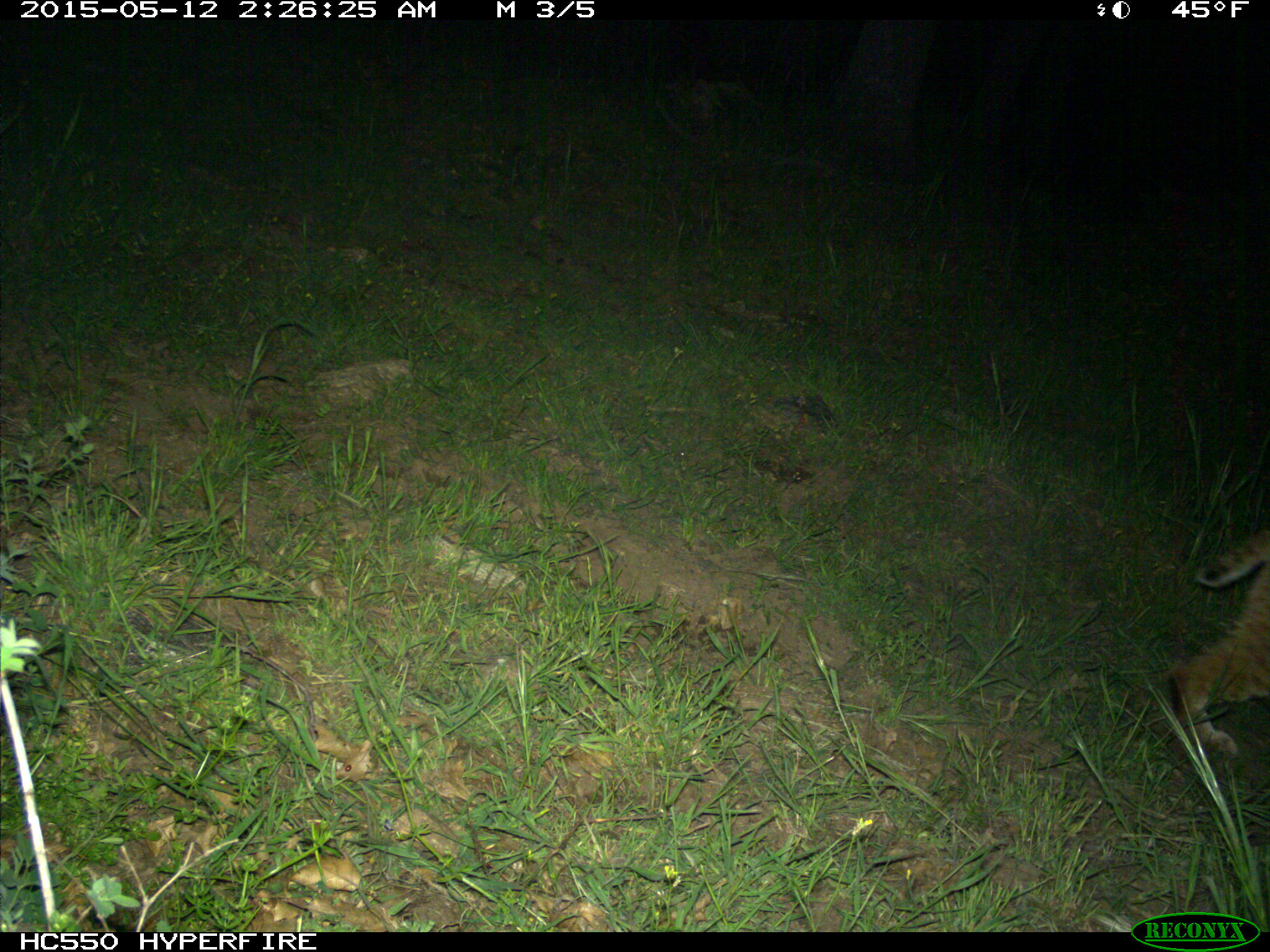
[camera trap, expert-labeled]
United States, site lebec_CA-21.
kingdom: Animalia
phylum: Chordata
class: Mammalia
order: Carnivora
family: Felidae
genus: Lynx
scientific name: Lynx rufus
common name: bobcat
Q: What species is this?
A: Lynx rufus (bobcat).